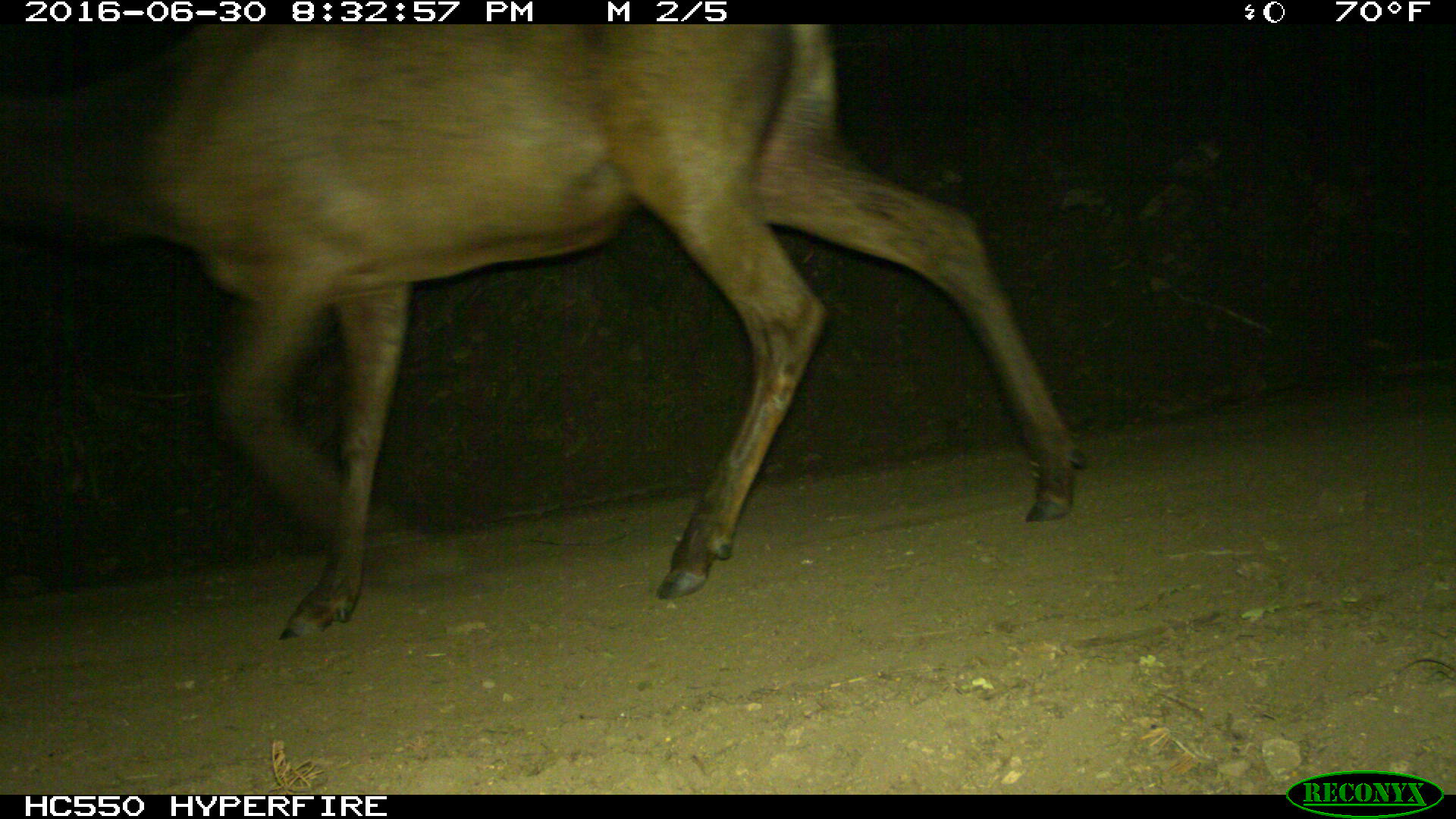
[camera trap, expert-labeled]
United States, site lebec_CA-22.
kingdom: Animalia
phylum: Chordata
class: Mammalia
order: Artiodactyla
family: Cervidae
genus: Cervus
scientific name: Cervus canadensis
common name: elk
Cervus canadensis (elk).